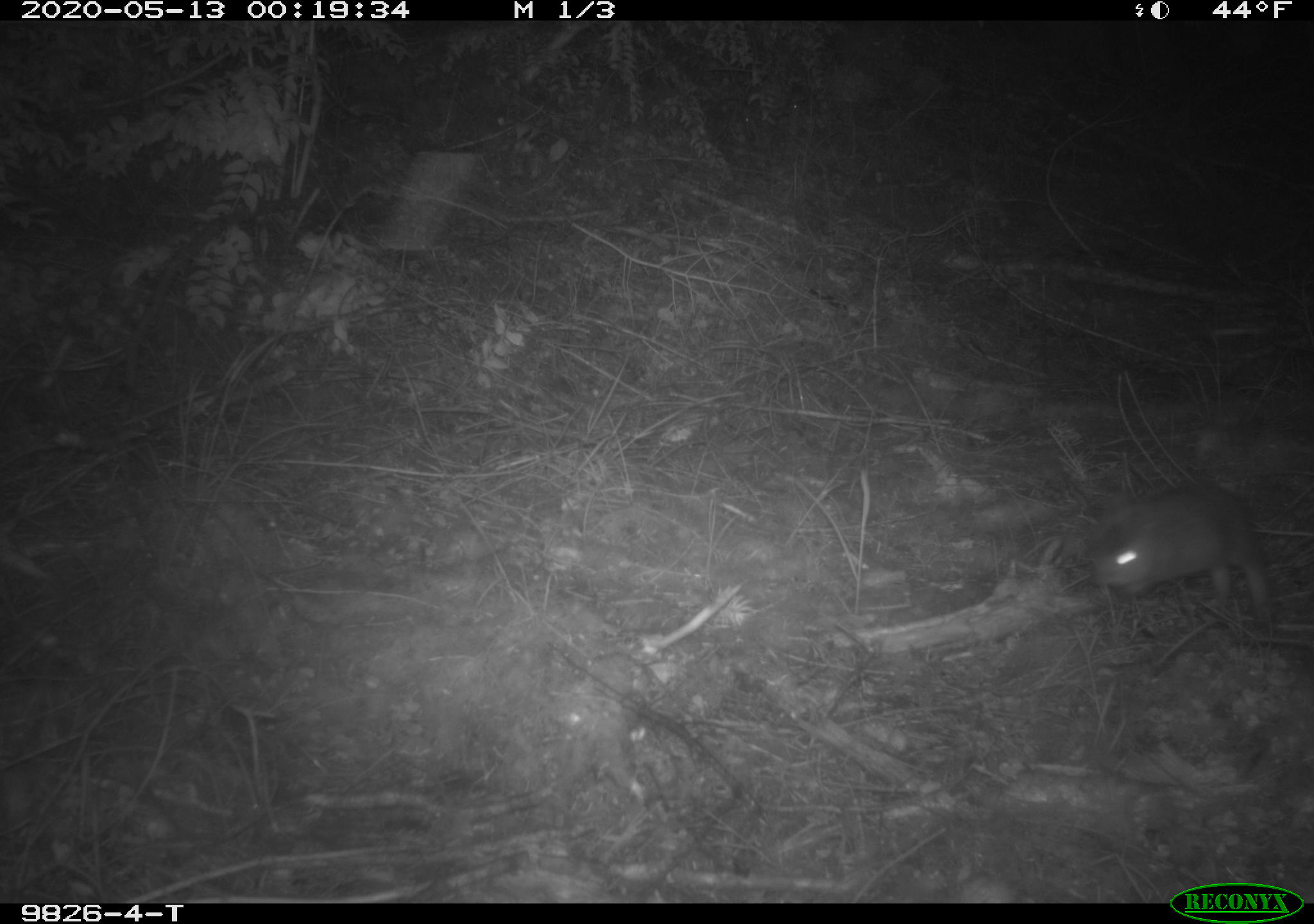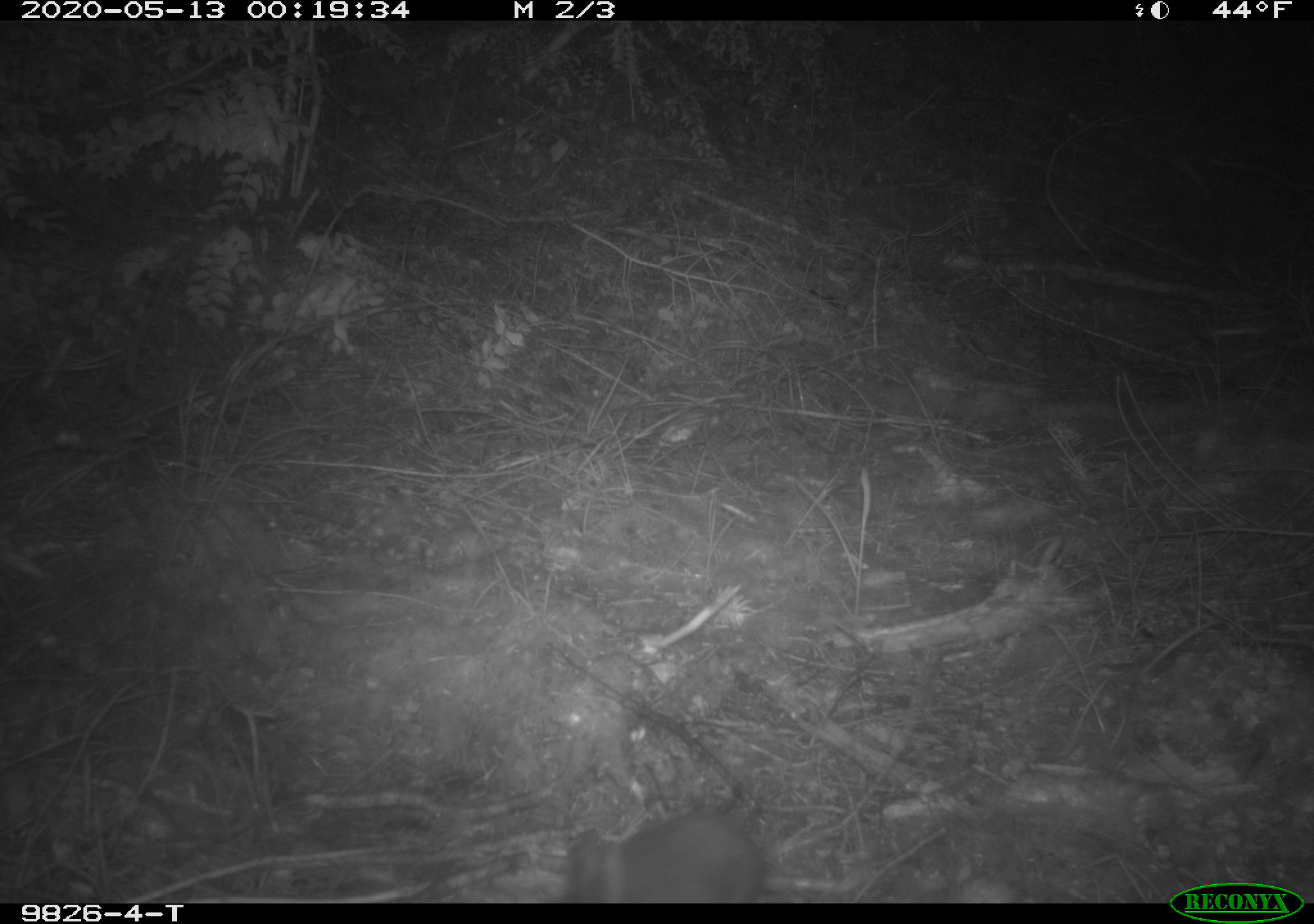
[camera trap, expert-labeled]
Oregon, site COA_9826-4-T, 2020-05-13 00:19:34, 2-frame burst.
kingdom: Animalia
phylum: Chordata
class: Mammalia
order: Lagomorpha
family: Leporidae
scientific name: Leporidae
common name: hares and rabbits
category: leporidae family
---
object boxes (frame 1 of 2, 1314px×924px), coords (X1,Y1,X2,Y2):
leporidae family: (1091,476,1287,639)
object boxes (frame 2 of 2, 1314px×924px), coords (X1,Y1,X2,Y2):
leporidae family: (559,807,773,898)